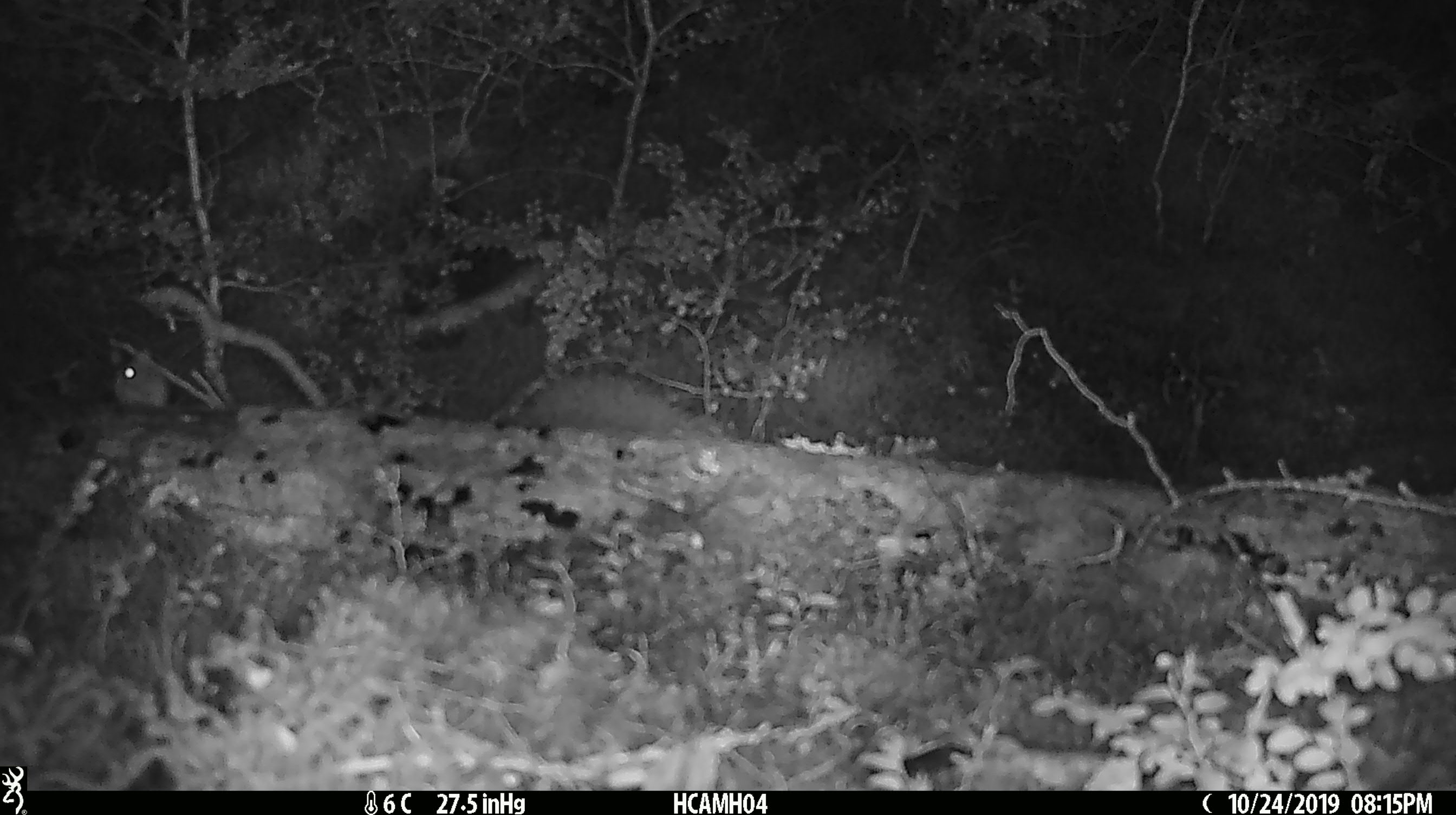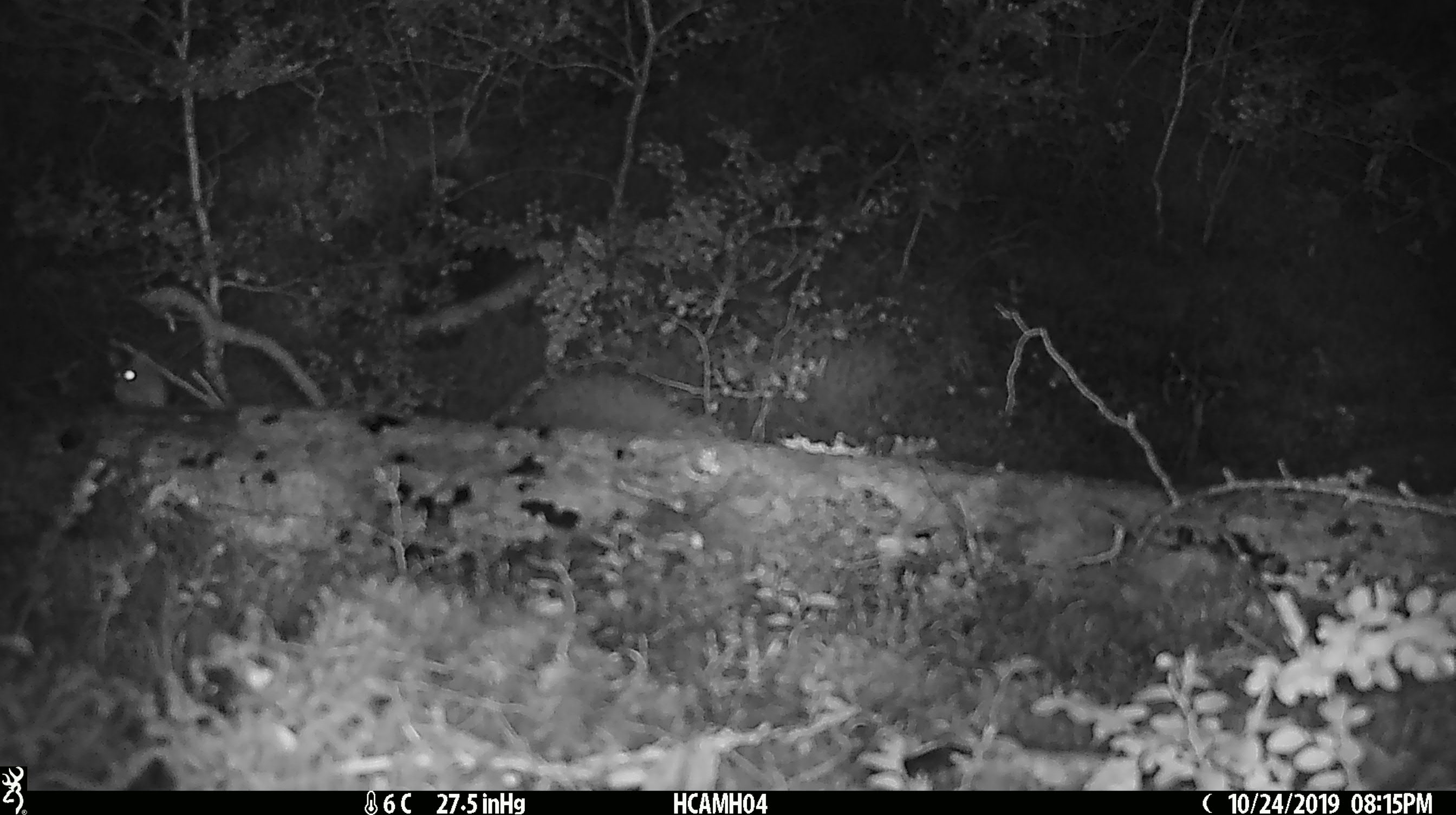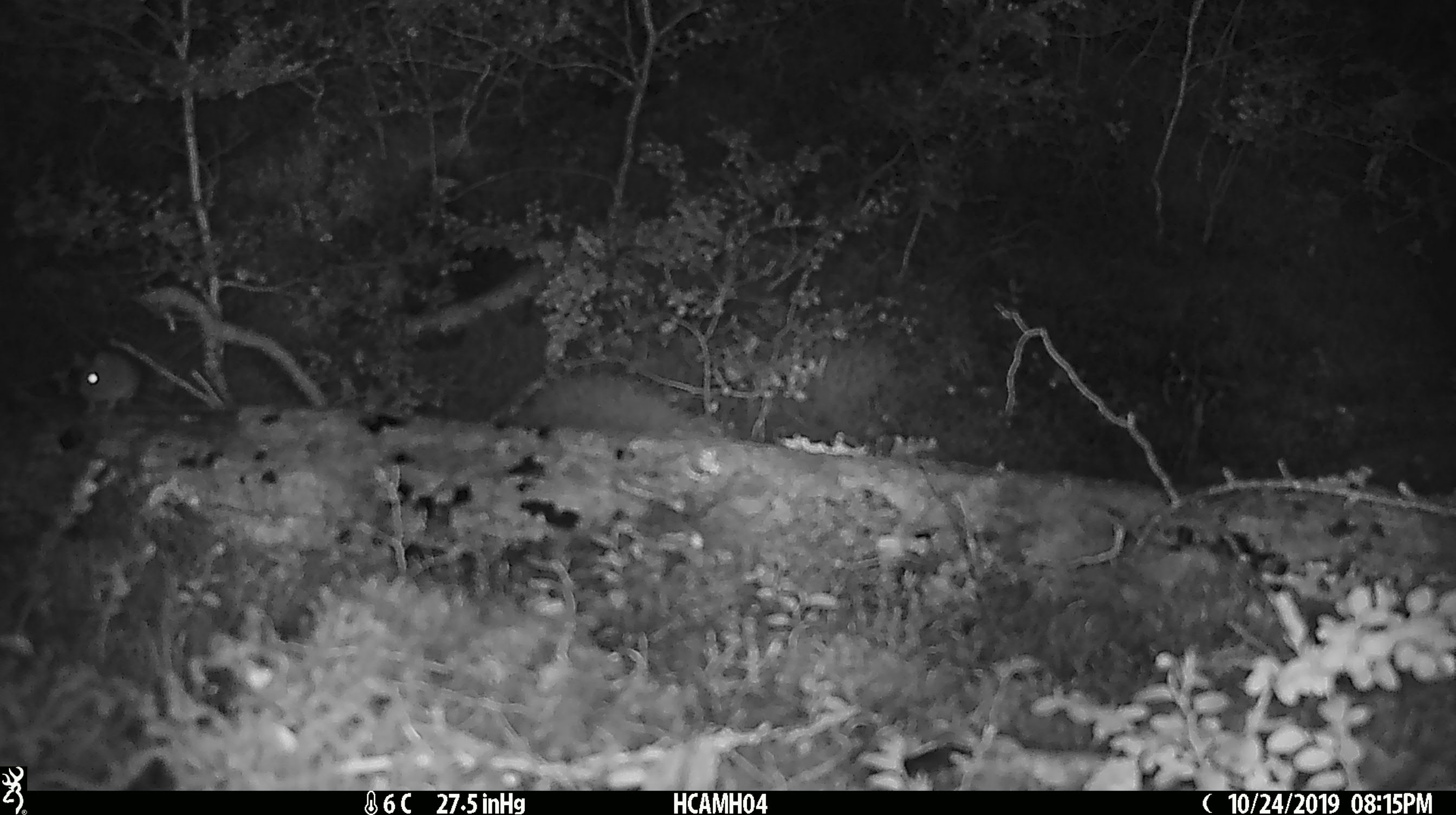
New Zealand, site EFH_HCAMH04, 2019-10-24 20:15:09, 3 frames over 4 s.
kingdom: Animalia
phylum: Chordata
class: Mammalia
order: Rodentia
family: Muridae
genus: Mus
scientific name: Mus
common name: mouse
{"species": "mouse (Mus)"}